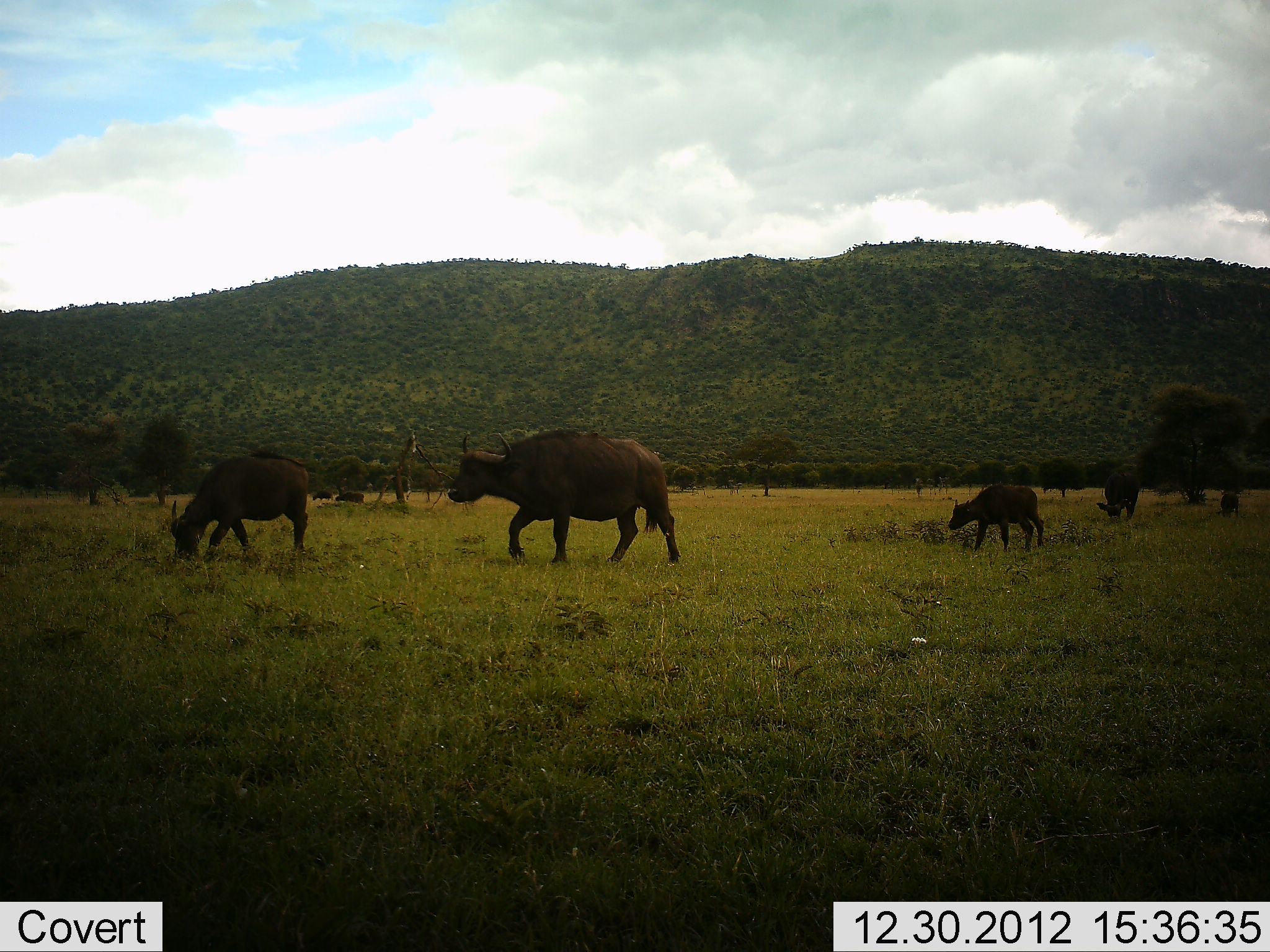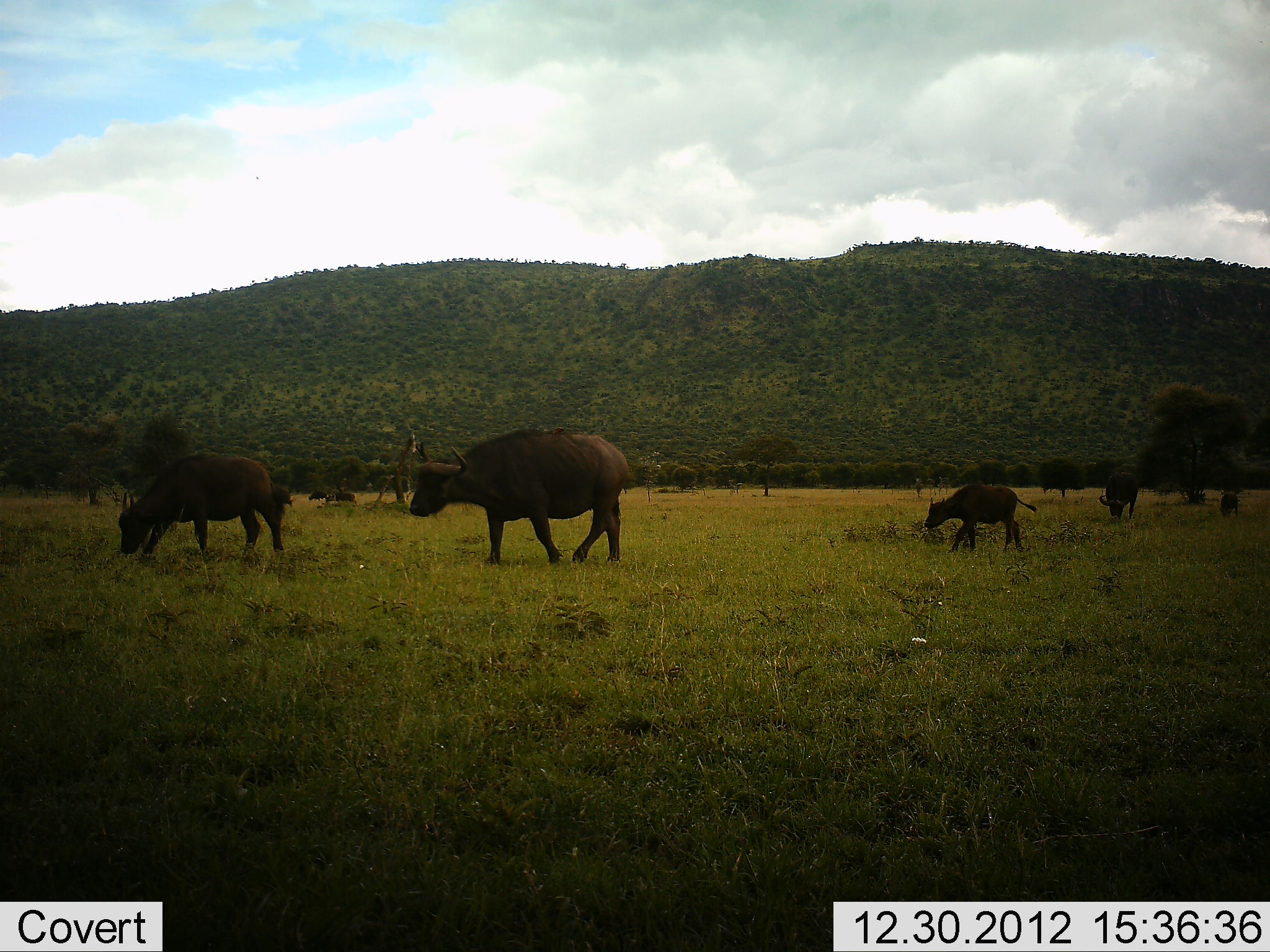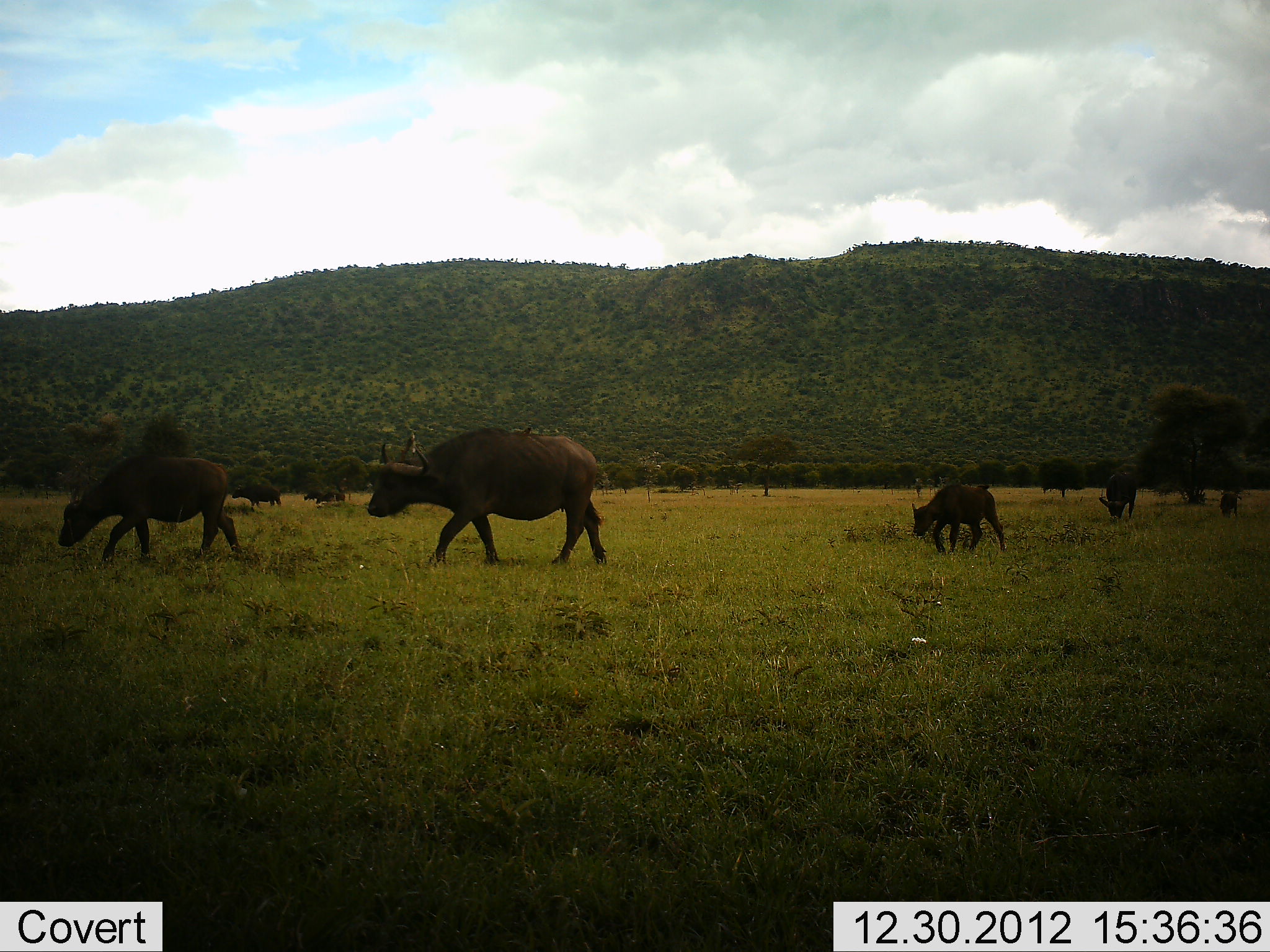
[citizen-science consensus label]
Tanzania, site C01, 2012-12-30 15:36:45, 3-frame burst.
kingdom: Animalia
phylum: Chordata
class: Mammalia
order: Artiodactyla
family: Bovidae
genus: Syncerus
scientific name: Syncerus caffer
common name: cape buffalo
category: buffalo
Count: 7.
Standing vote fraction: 26%.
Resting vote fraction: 5%.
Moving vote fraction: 81%.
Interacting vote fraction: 2%.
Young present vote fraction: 63%.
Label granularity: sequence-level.